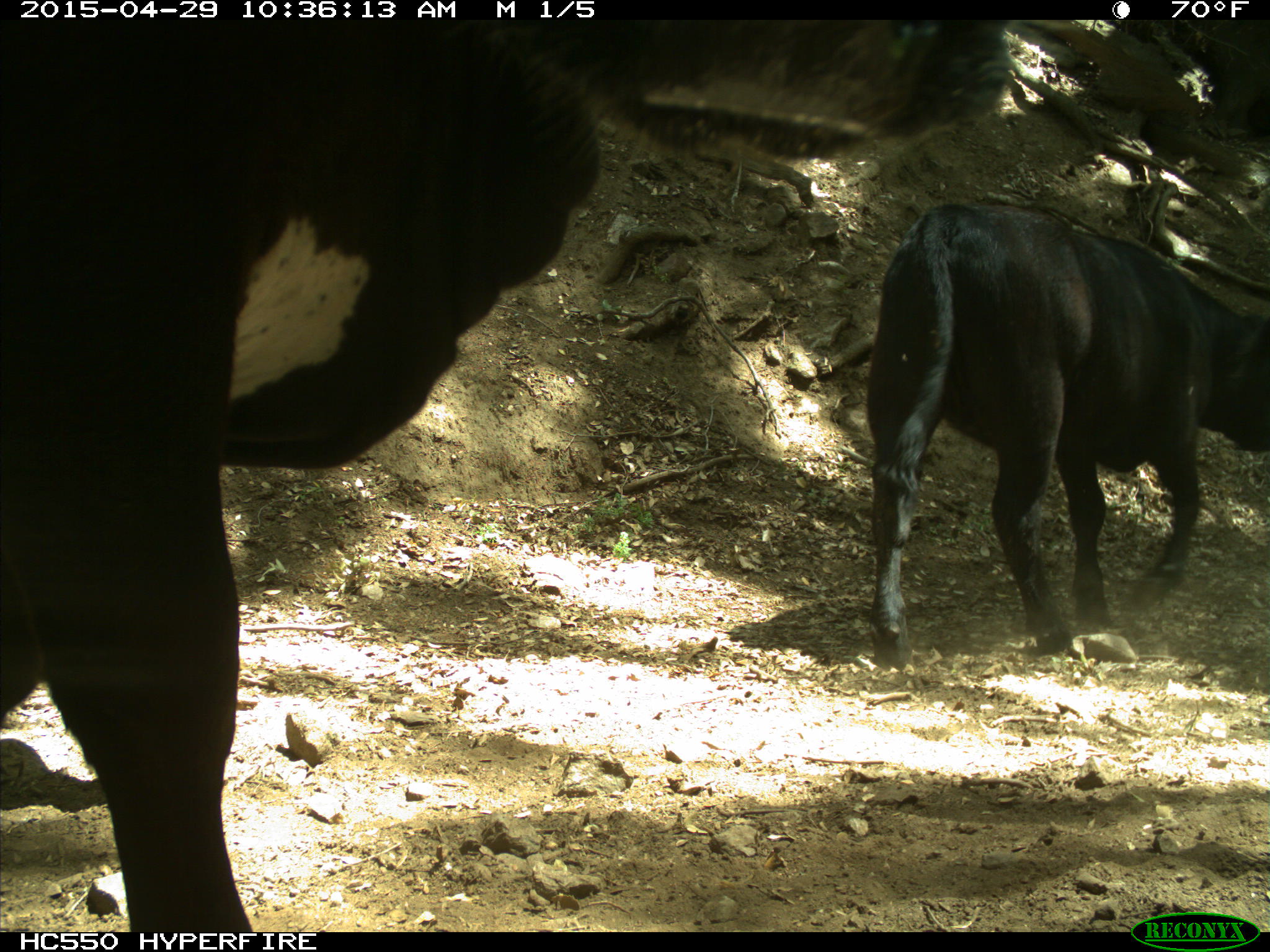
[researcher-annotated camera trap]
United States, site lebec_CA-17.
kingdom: Animalia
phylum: Chordata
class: Mammalia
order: Artiodactyla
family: Bovidae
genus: Bos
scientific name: Bos taurus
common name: domestic cow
Bos taurus (domestic cow).